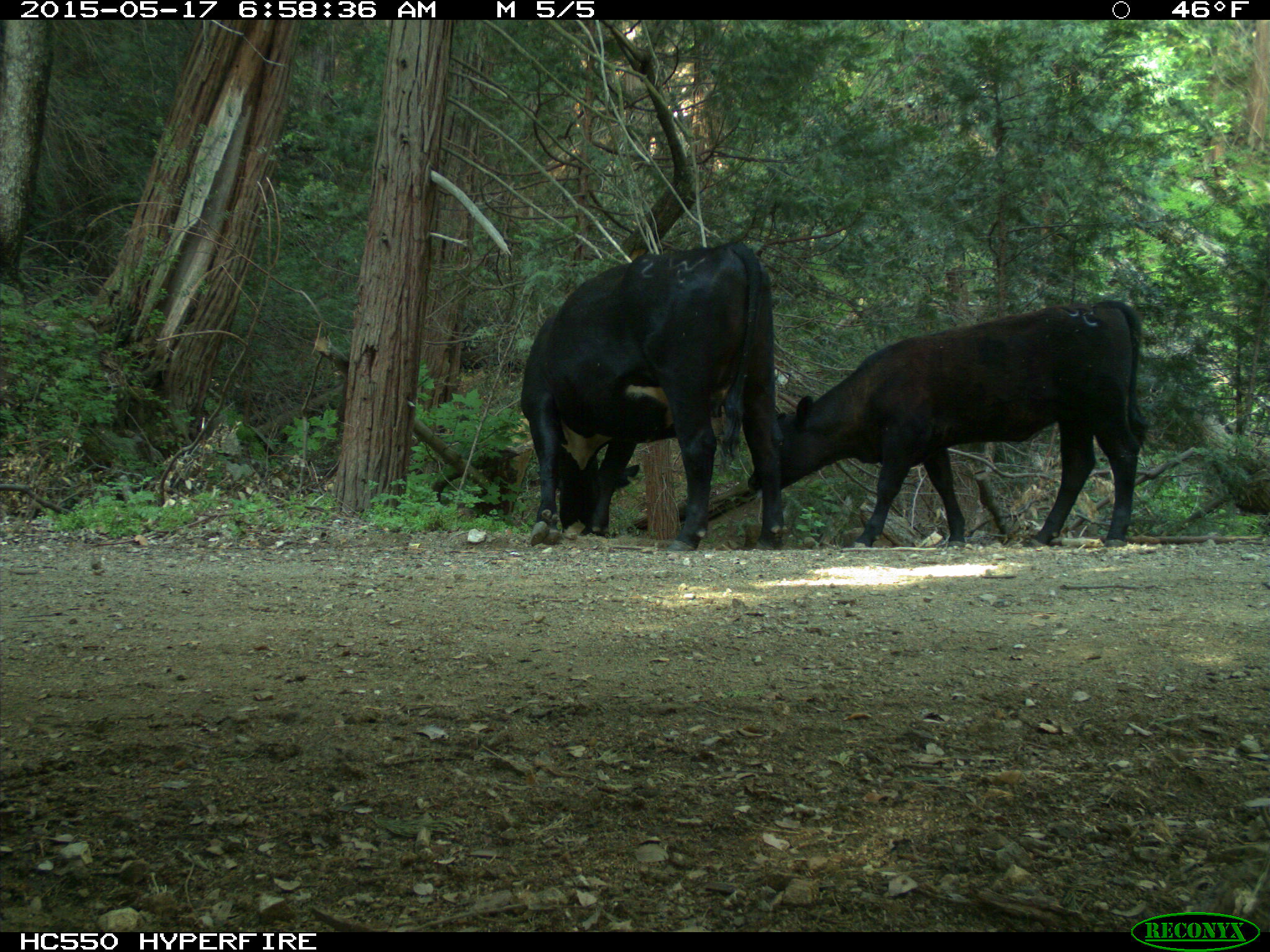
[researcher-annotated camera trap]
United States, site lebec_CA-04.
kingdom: Animalia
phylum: Chordata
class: Mammalia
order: Artiodactyla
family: Bovidae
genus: Bos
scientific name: Bos taurus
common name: domestic cow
Bos taurus (domestic cow).